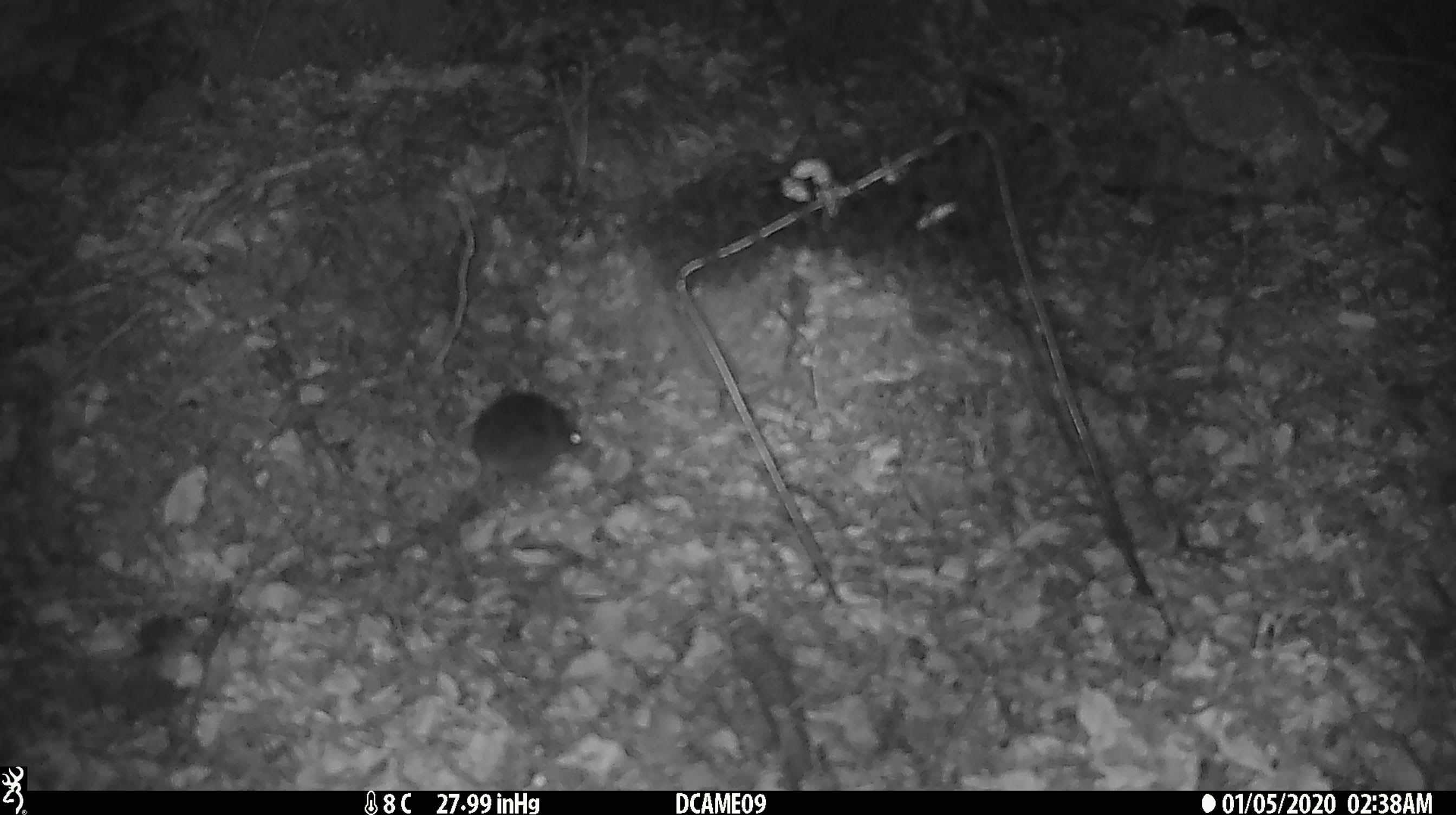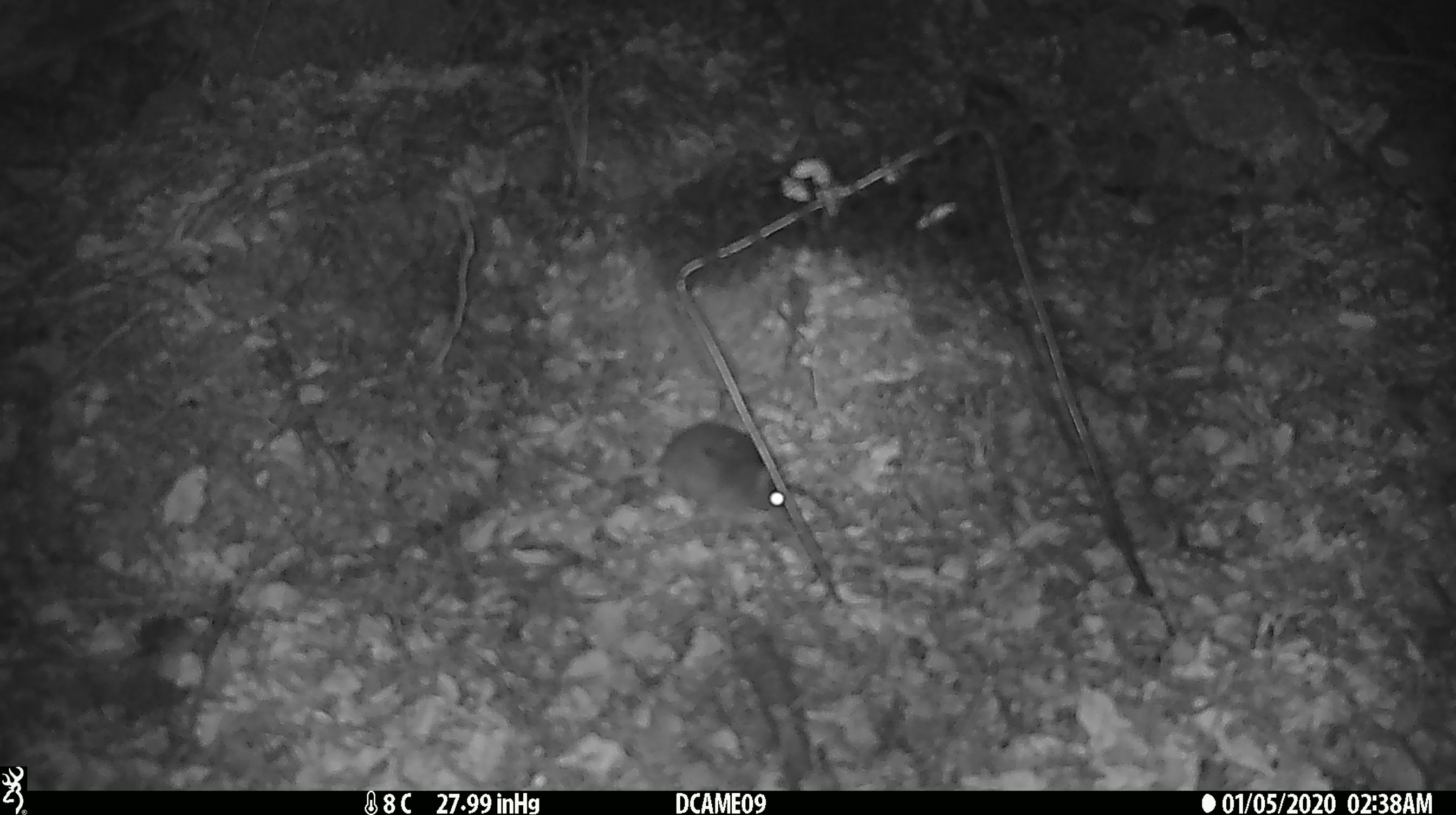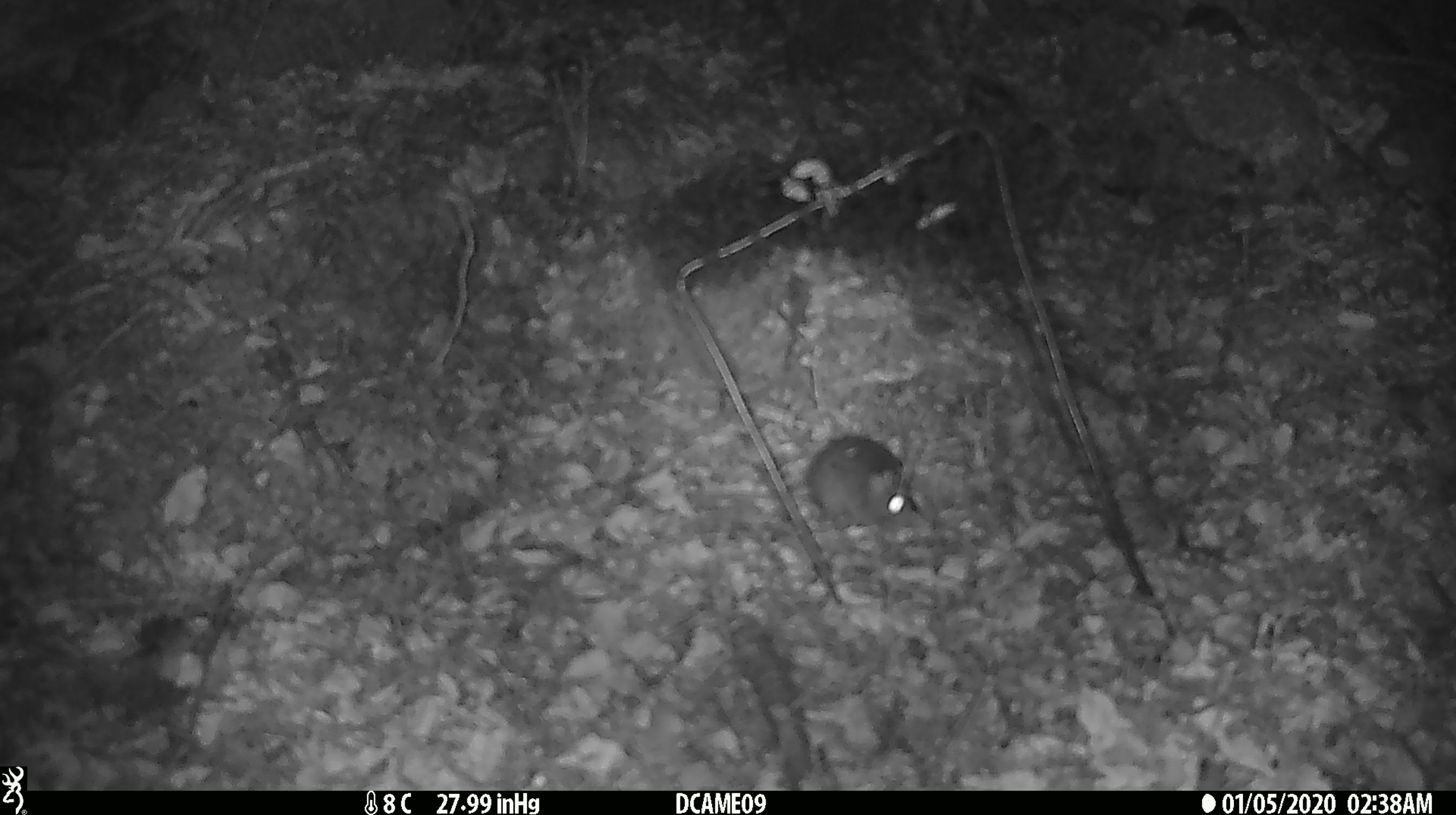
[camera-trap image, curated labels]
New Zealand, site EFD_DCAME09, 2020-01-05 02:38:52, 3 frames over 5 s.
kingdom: Animalia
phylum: Chordata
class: Mammalia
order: Rodentia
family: Muridae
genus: Mus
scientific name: Mus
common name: mouse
Mouse (Mus).